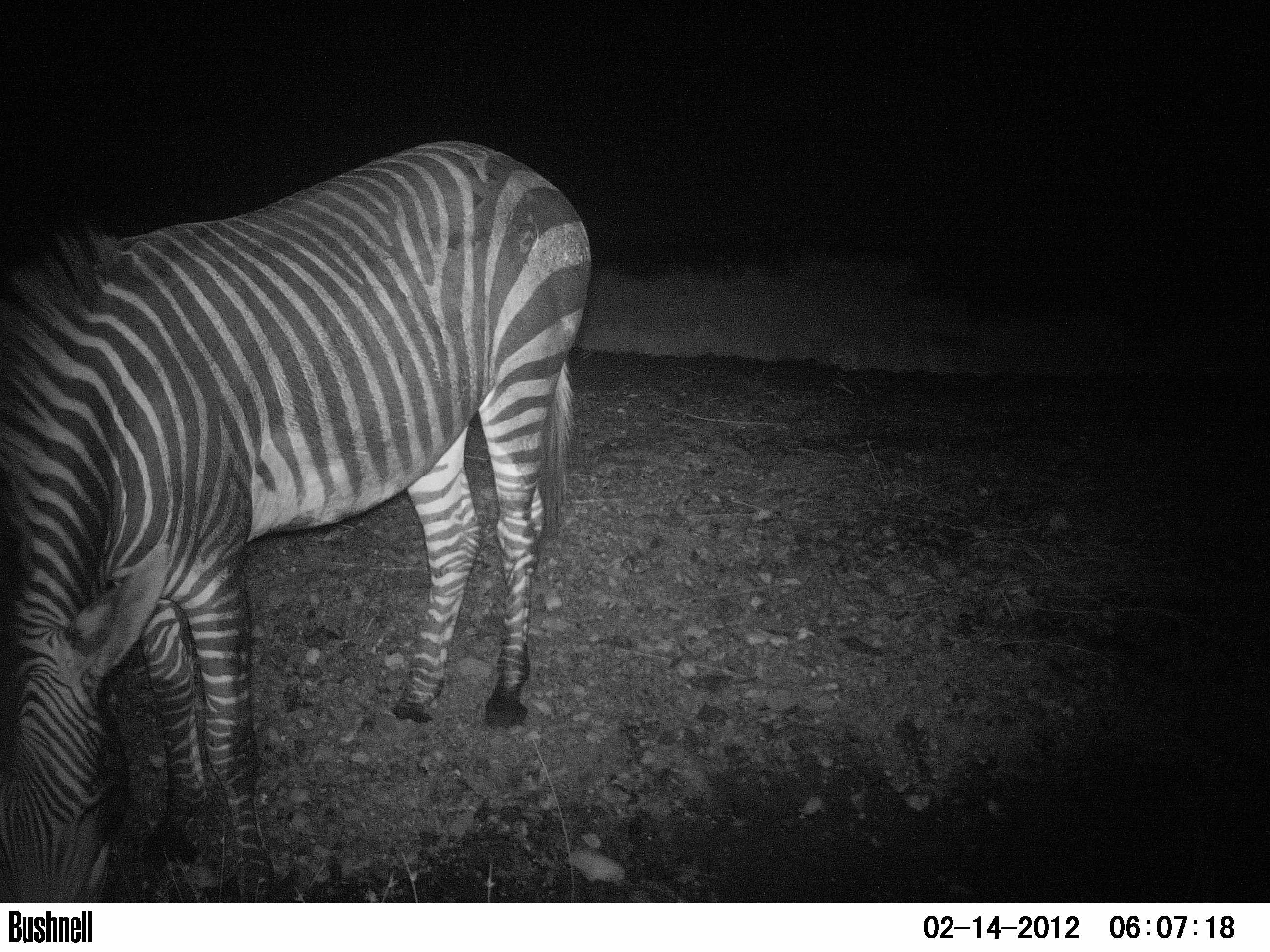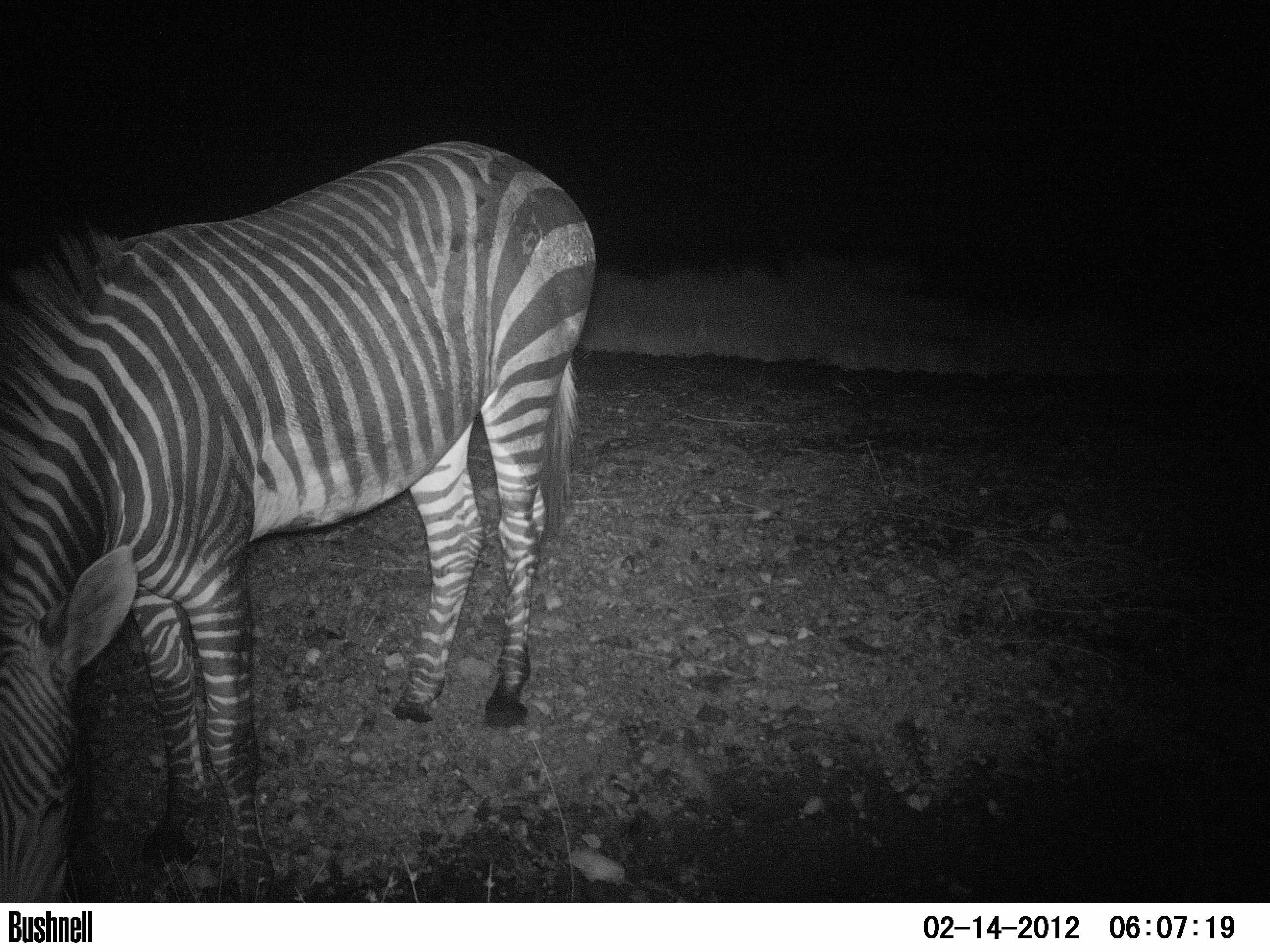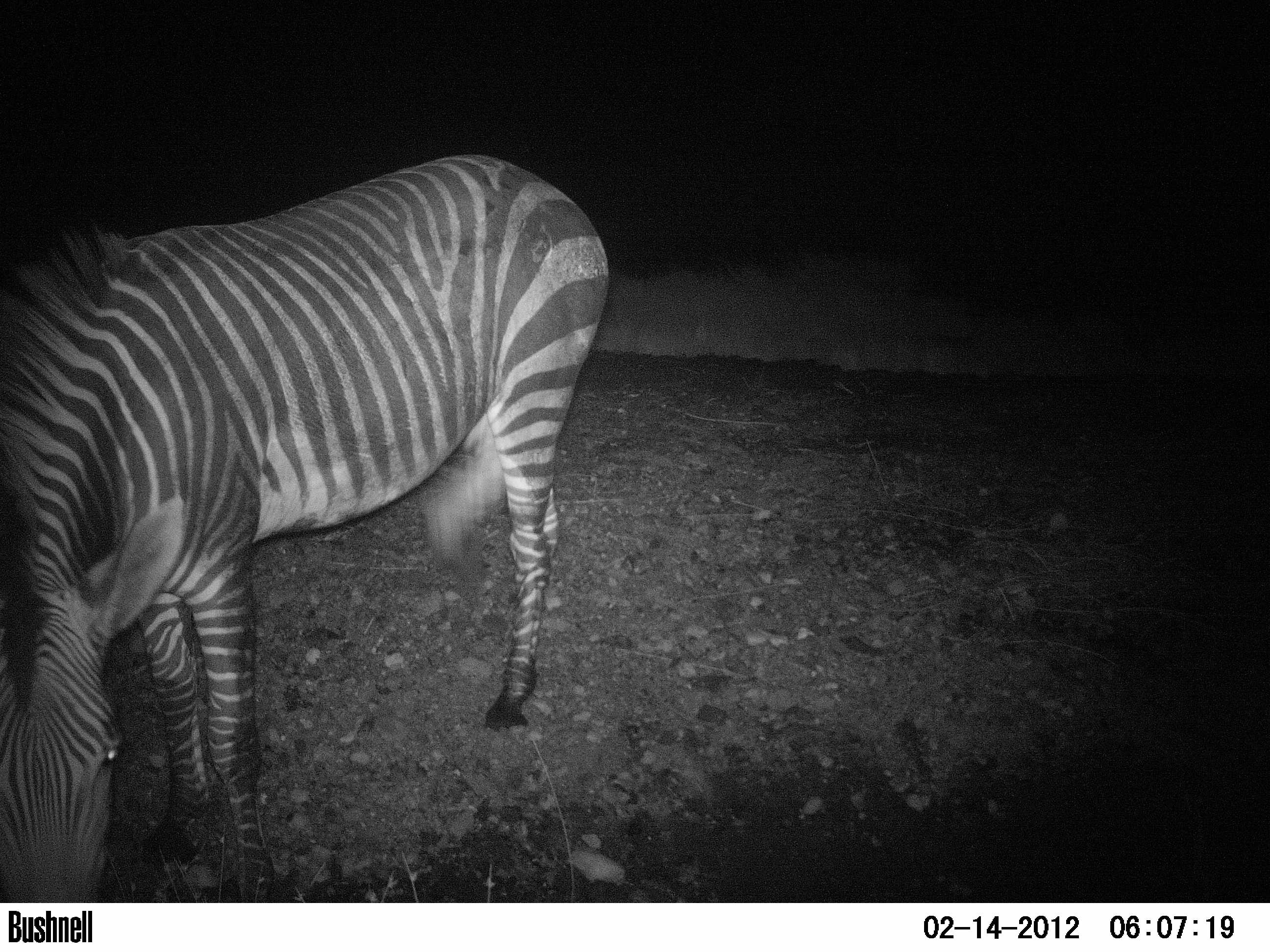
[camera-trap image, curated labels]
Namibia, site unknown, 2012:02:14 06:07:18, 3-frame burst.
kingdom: Animalia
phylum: Chordata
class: Mammalia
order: Perissodactyla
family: Equidae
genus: Equus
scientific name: Equus zebra hartmannae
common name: hartmann's mountain zebra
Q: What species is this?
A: Equus zebra hartmannae (hartmann's mountain zebra).